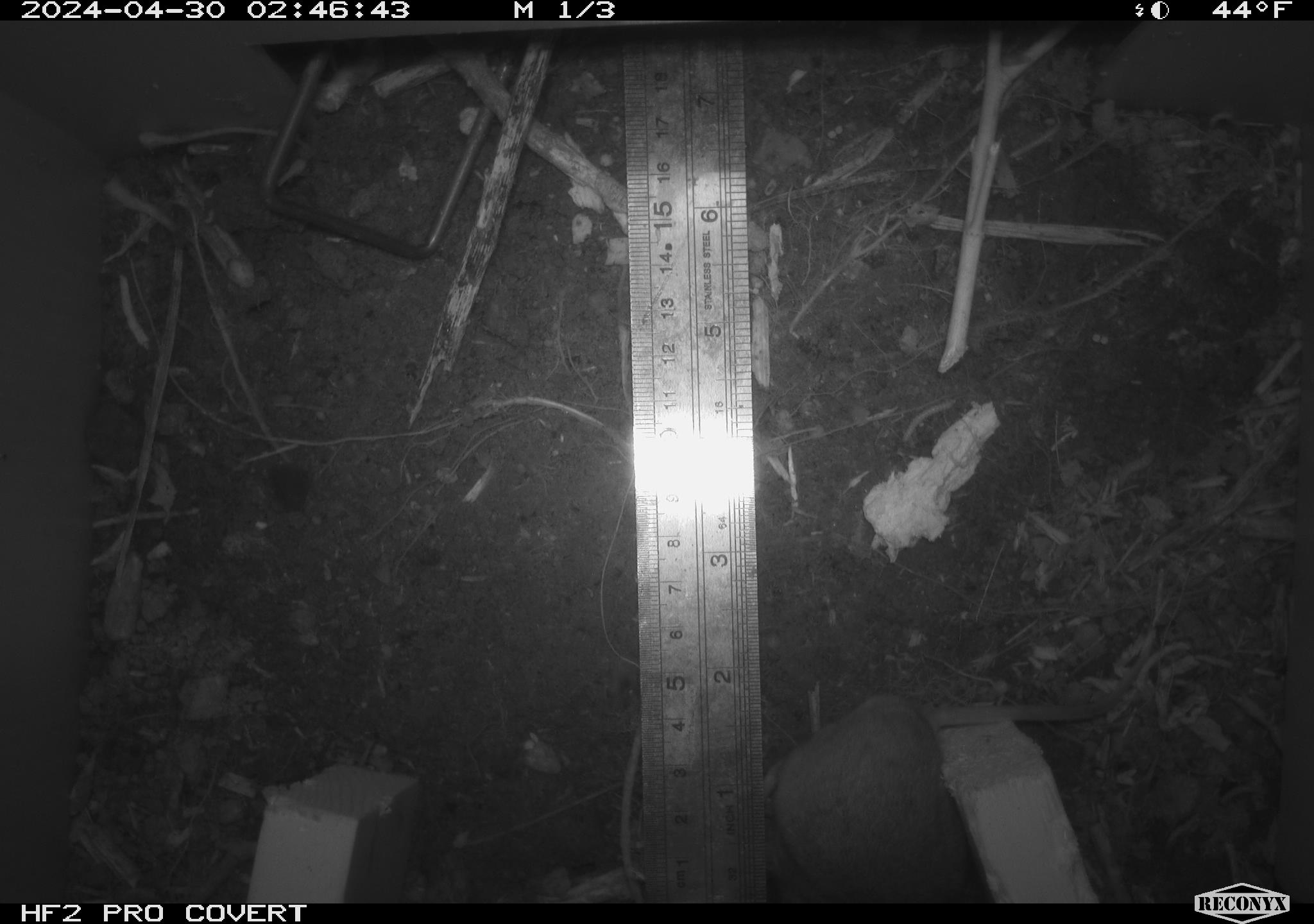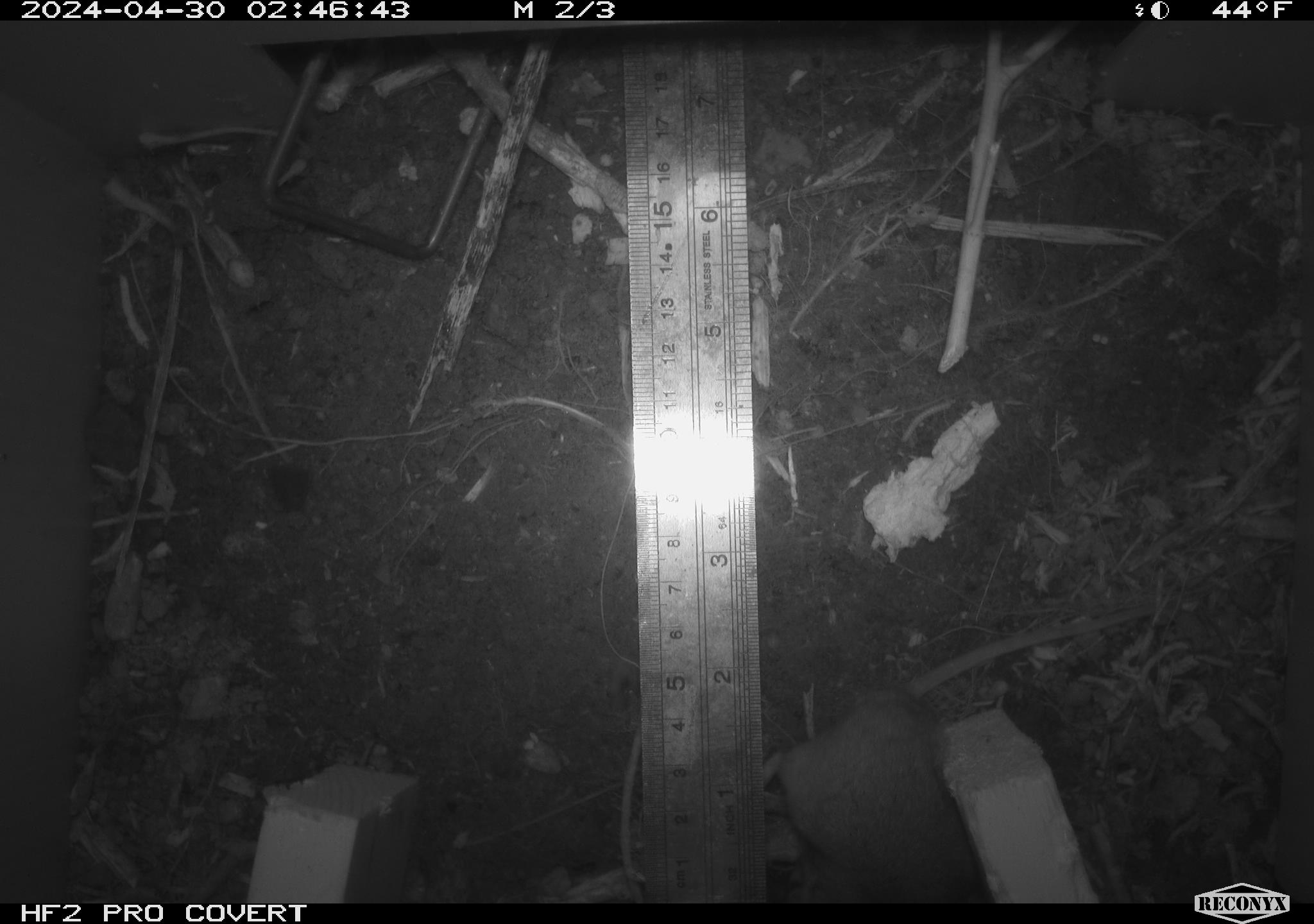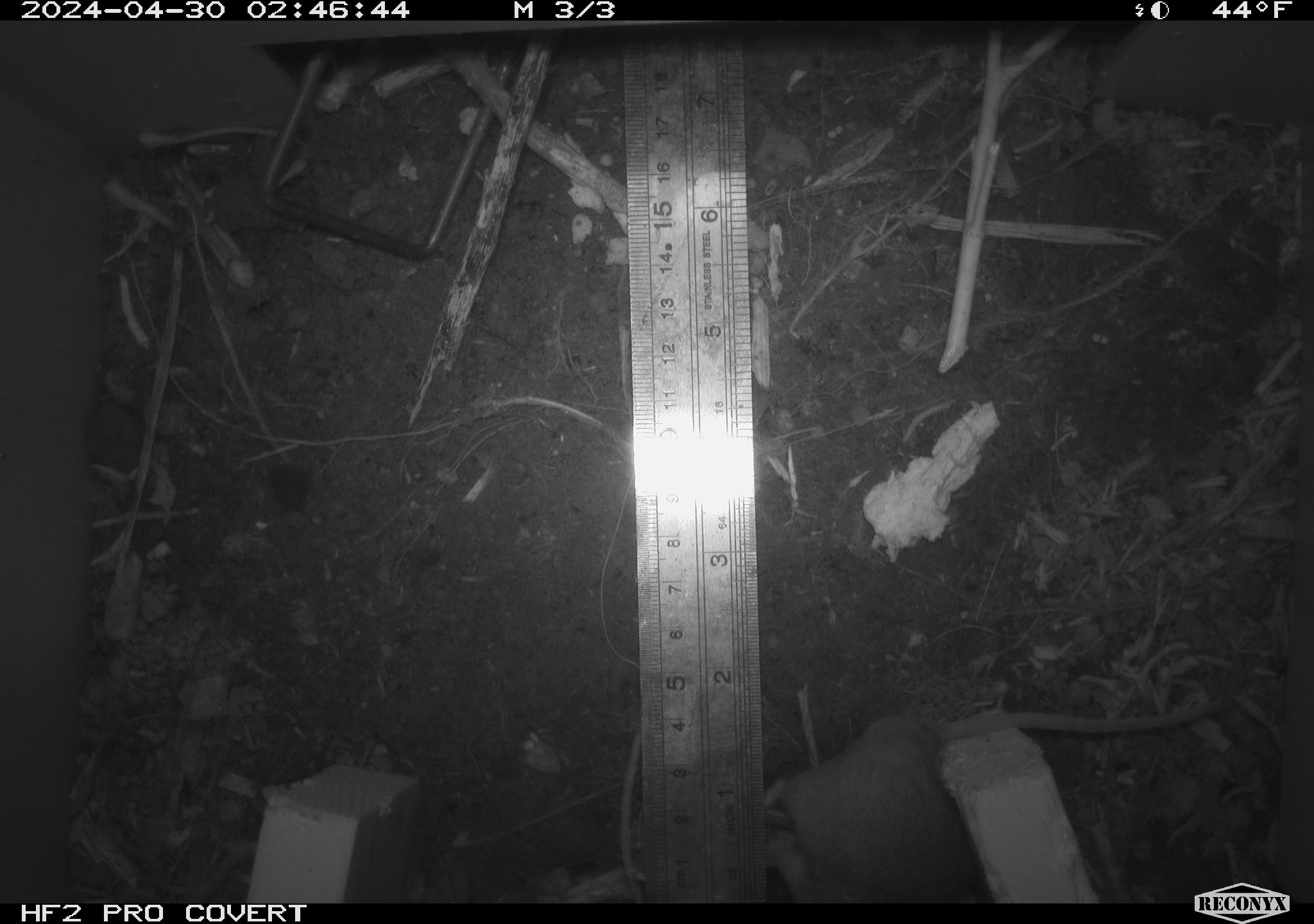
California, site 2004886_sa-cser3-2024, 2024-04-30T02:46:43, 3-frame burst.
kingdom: Animalia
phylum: Chordata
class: Mammalia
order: Rodentia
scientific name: Rodentia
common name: rodent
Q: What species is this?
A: Rodent (Rodentia).